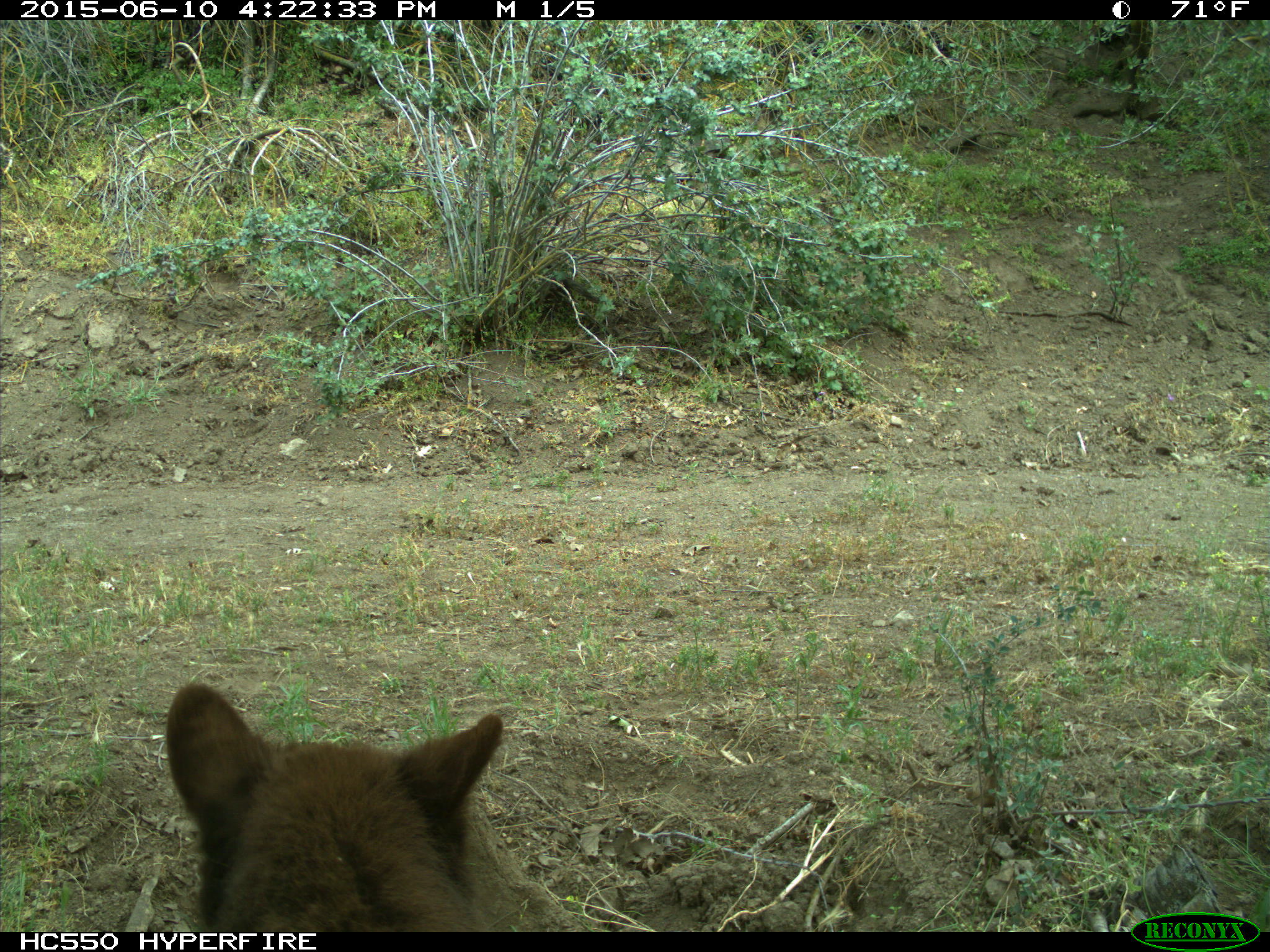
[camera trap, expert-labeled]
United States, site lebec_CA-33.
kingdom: Animalia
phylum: Chordata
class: Mammalia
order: Carnivora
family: Ursidae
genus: Ursus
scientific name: Ursus americanus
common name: american black bear